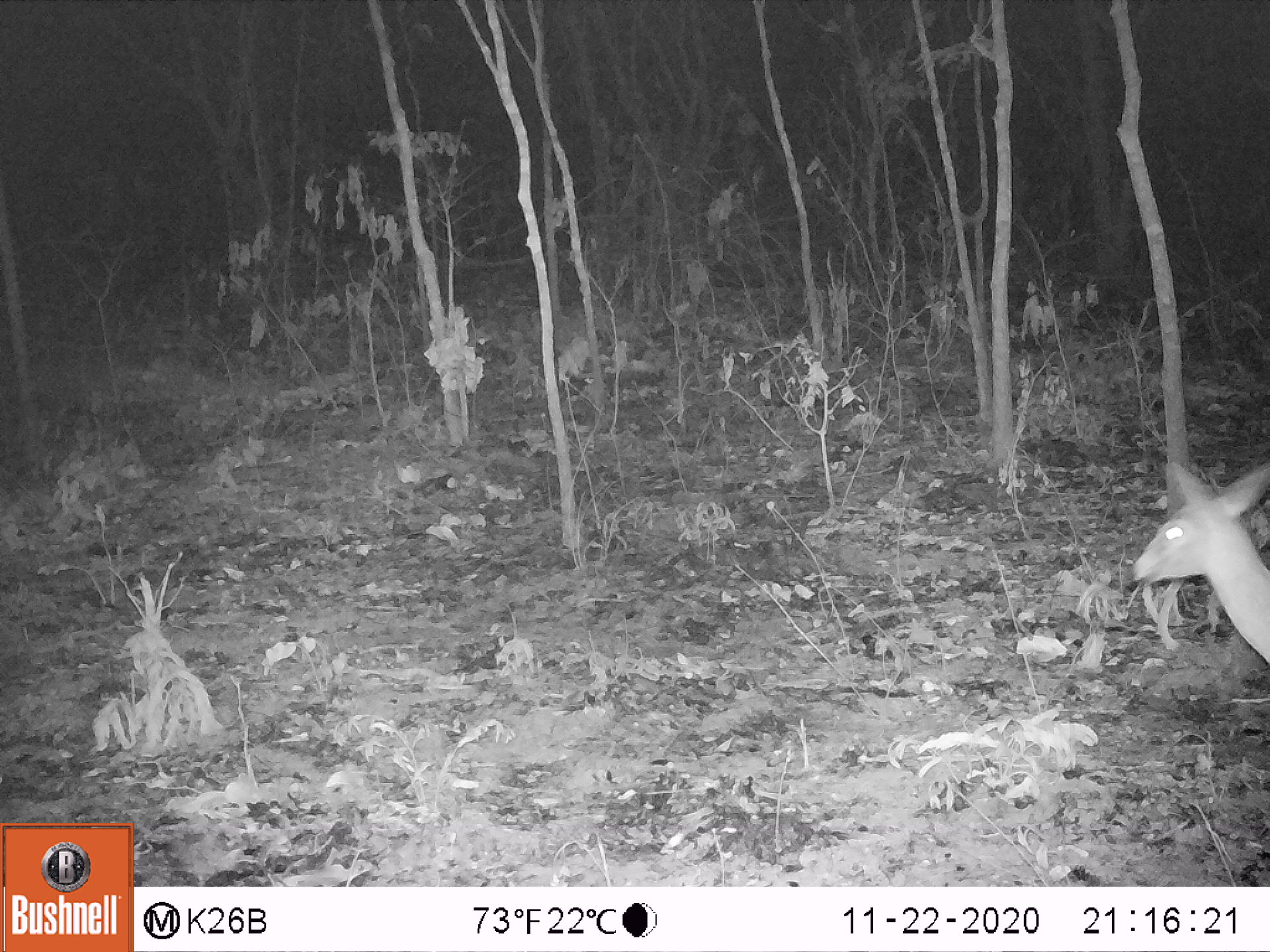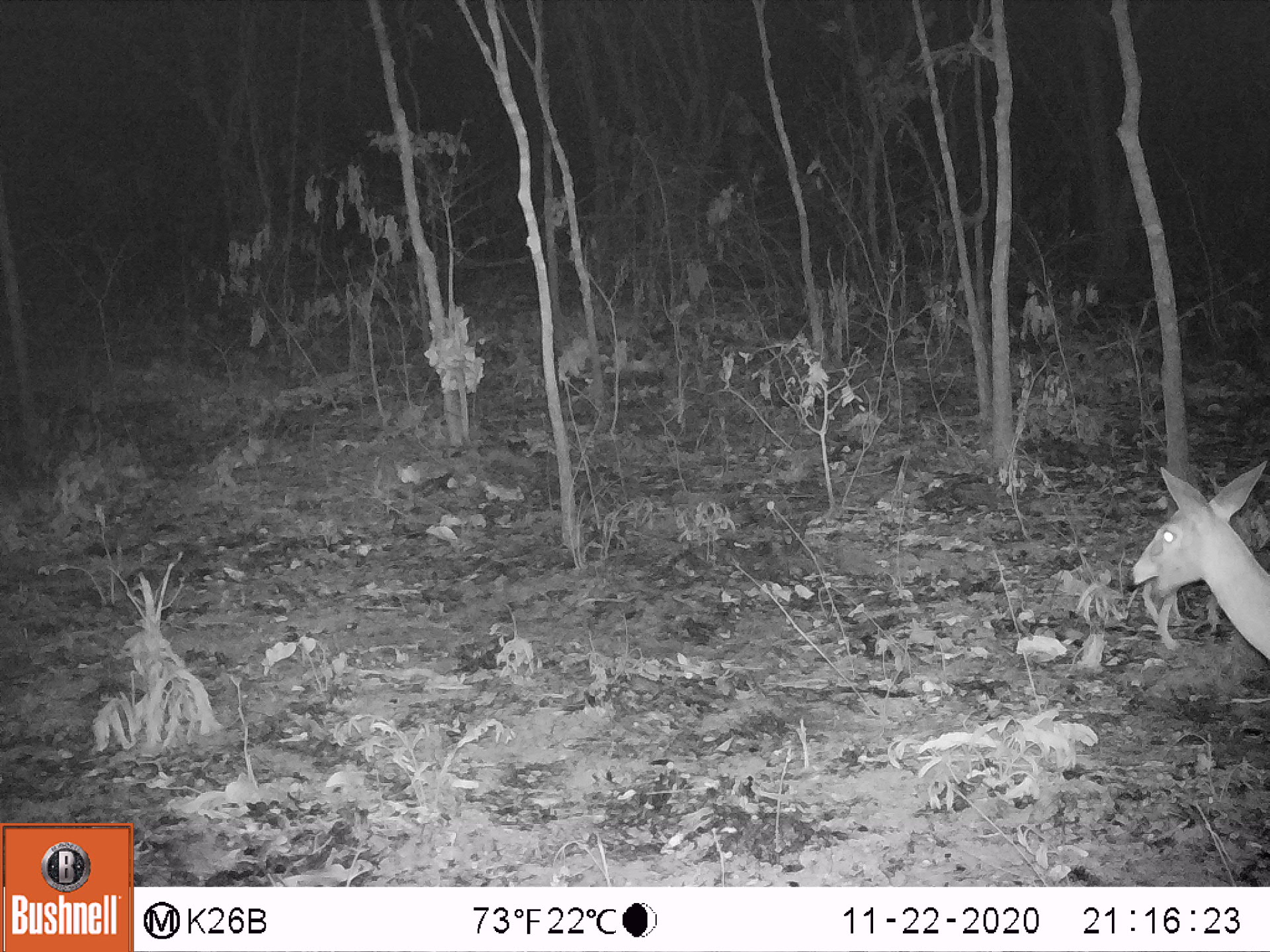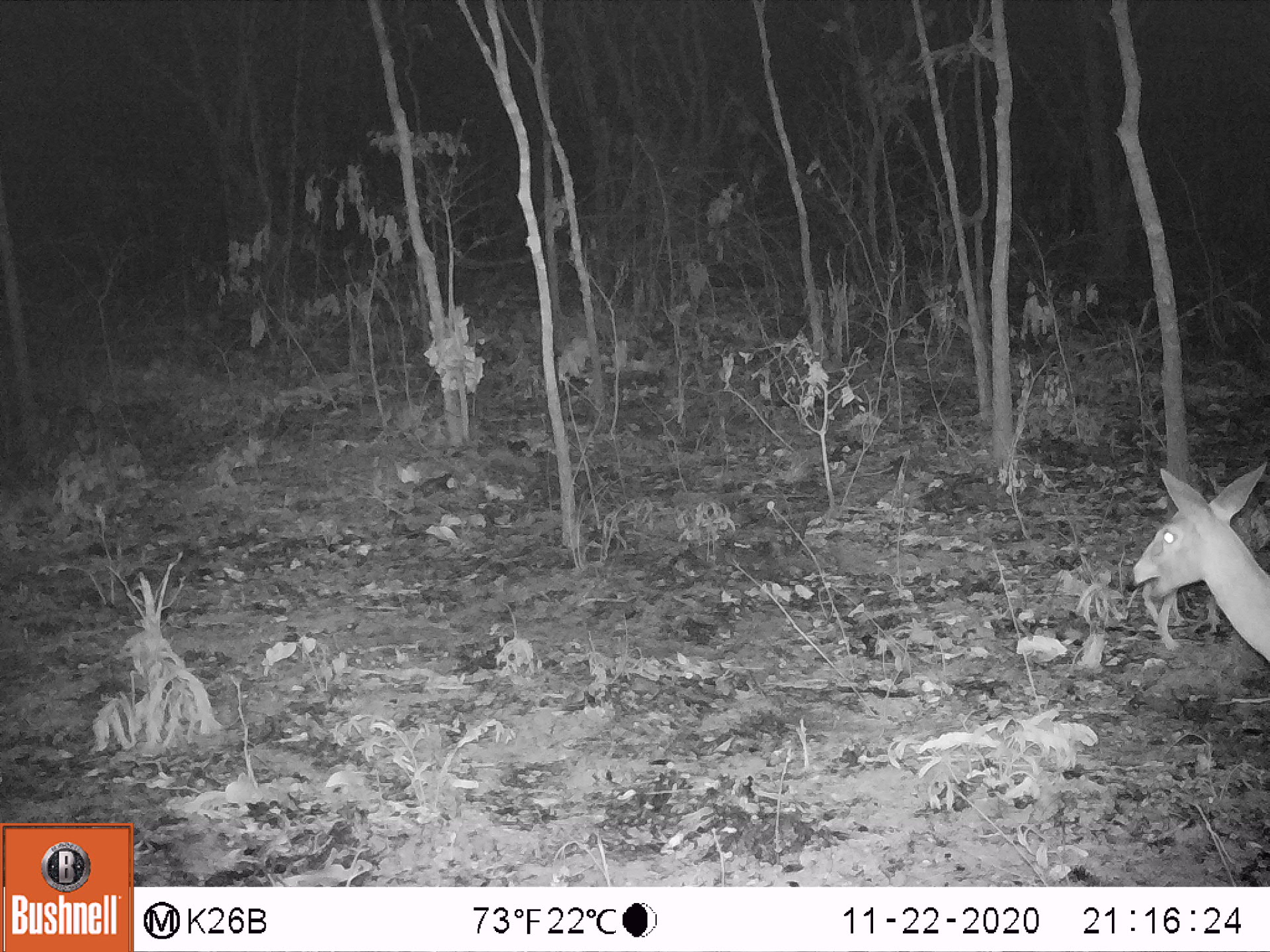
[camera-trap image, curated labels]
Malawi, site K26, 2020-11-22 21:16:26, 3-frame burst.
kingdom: Animalia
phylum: Chordata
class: Mammalia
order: Artiodactyla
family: Bovidae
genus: Sylvicapra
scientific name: Sylvicapra grimmia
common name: common duiker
Common duiker (Sylvicapra grimmia), count 1.